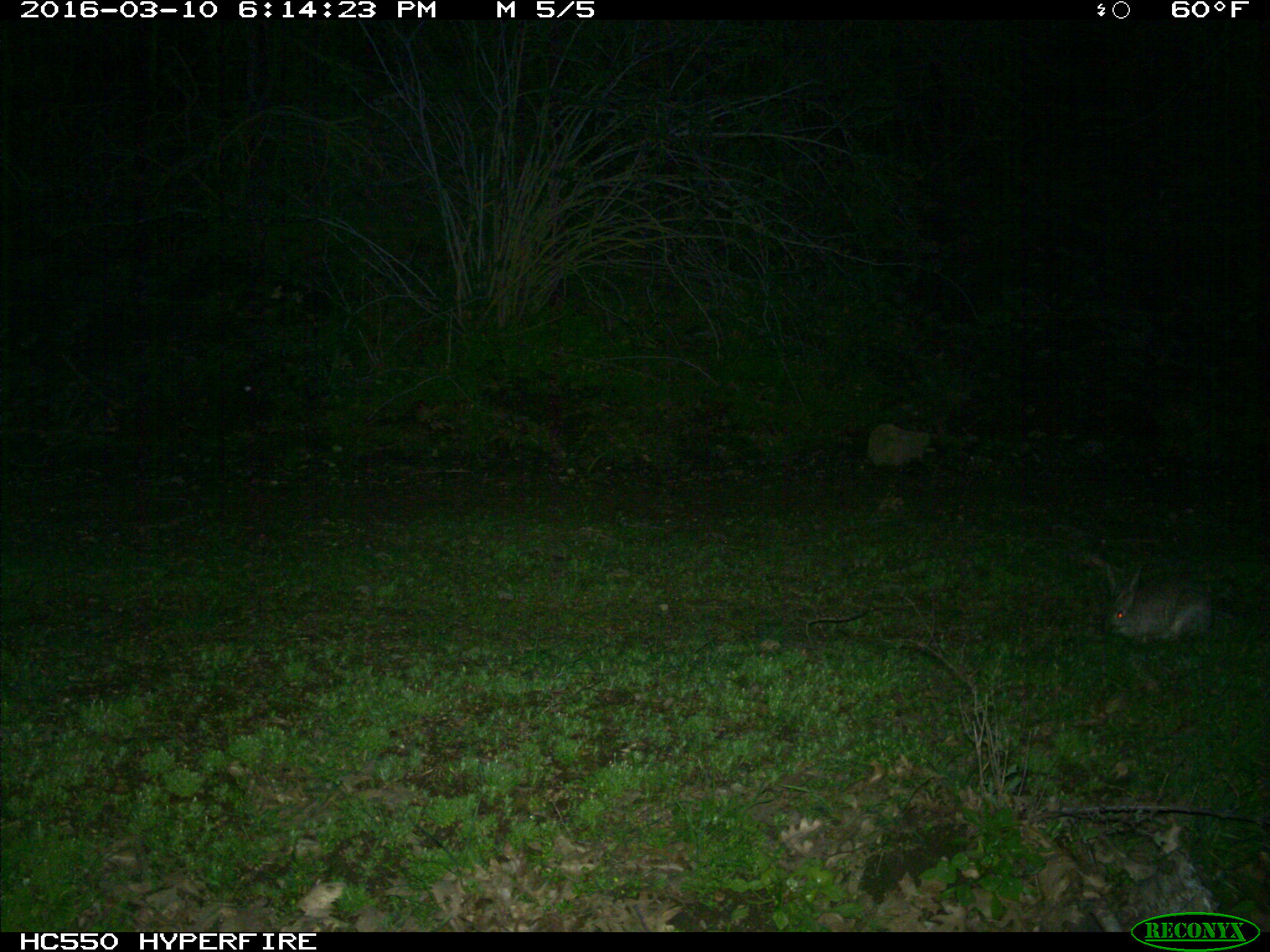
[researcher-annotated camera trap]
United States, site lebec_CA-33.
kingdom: Animalia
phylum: Chordata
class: Mammalia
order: Lagomorpha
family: Leporidae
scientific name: Leporidae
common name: rabbits and hares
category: unidentified rabbit